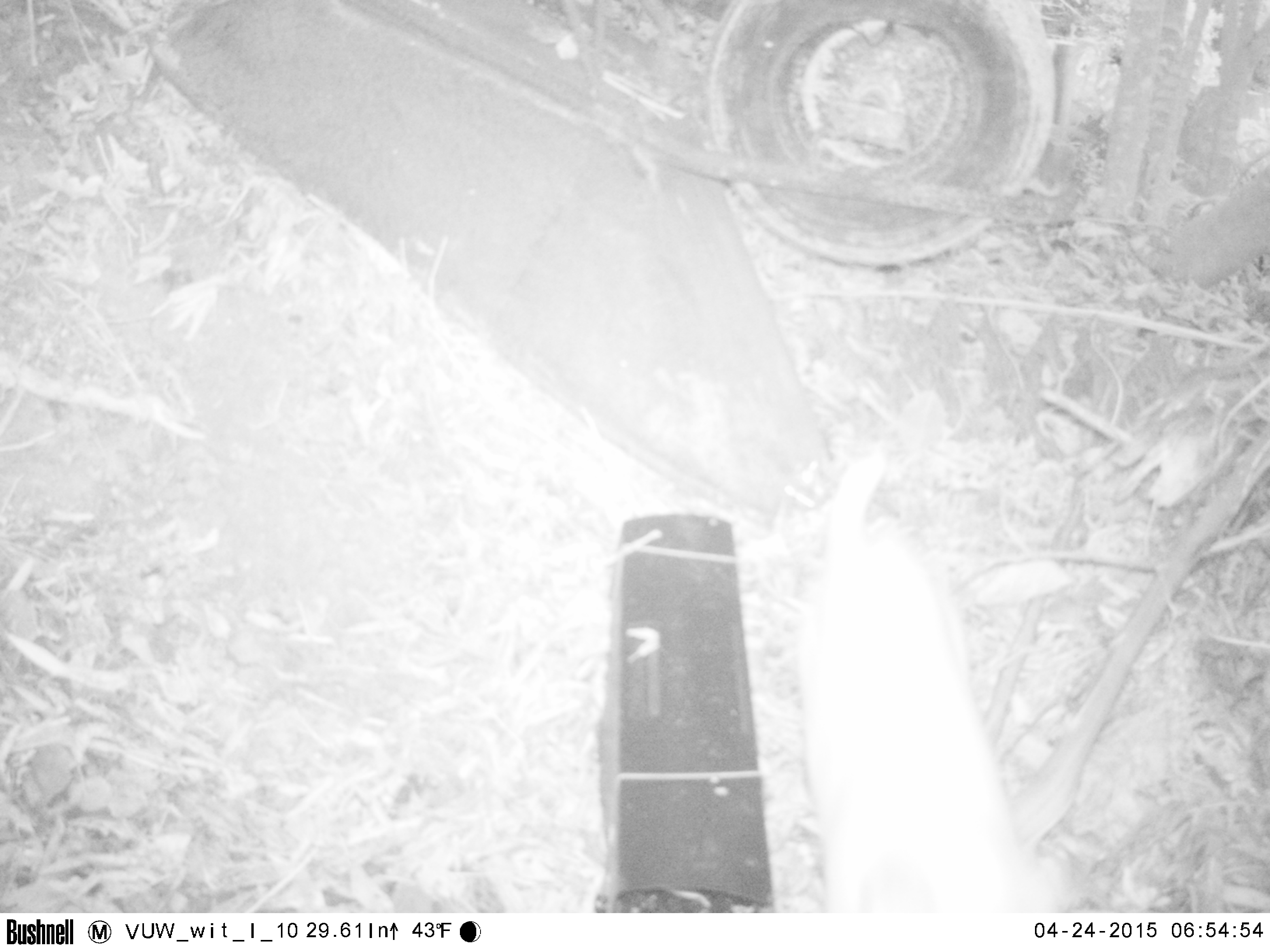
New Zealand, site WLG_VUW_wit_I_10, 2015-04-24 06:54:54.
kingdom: Animalia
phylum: Chordata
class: Mammalia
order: Carnivora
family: Felidae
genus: Felis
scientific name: Felis catus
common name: domestic cat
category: cat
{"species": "cat (domestic cat) (Felis catus)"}